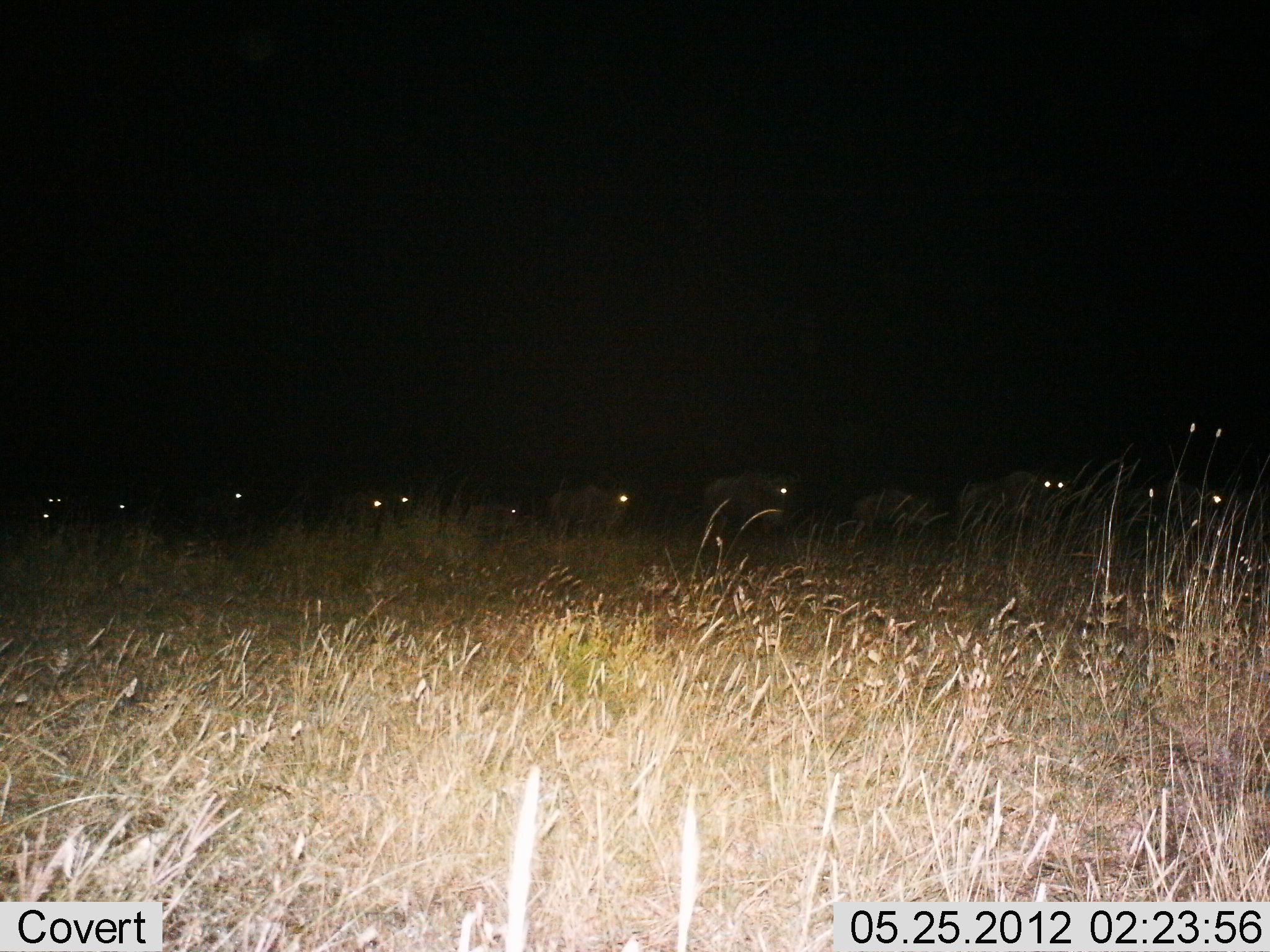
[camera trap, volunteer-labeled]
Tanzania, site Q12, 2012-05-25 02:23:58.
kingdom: Animalia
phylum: Chordata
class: Mammalia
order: Artiodactyla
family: Bovidae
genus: Connochaetes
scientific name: Connochaetes taurinus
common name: blue wildebeest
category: wildebeest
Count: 11-50.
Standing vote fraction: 20%.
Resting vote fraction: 0%.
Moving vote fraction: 80%.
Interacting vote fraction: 0%.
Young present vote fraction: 0%.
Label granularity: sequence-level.